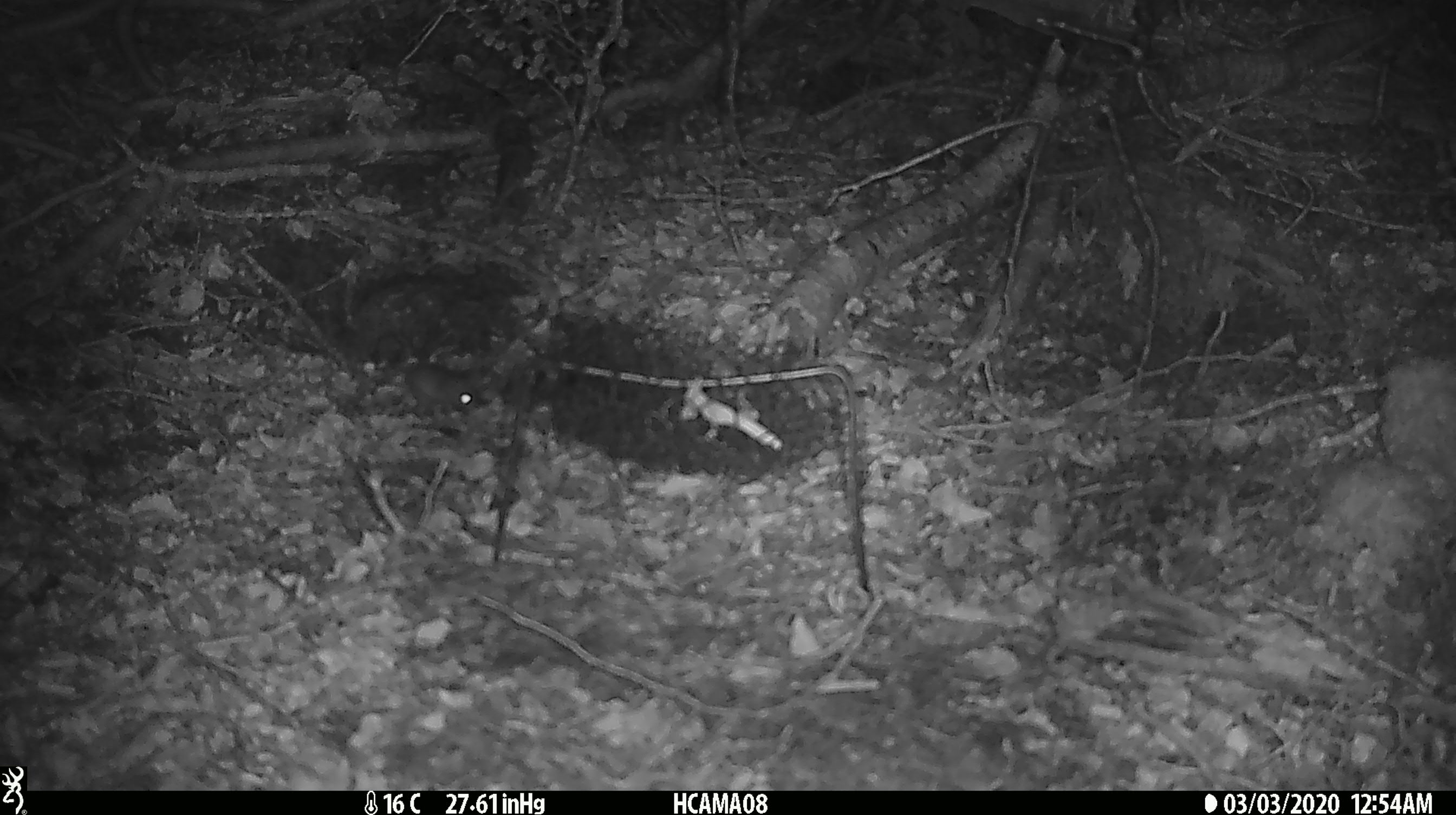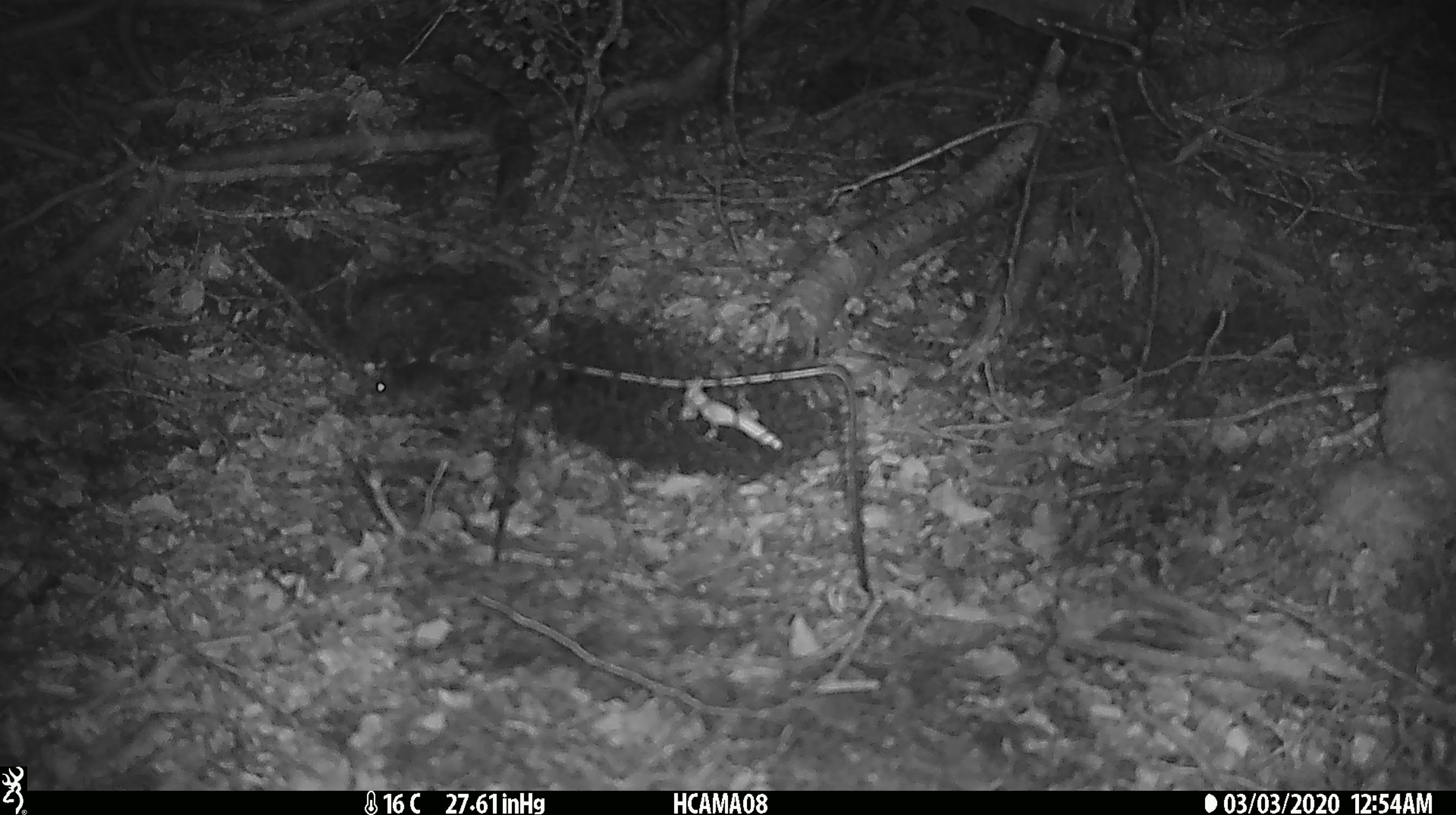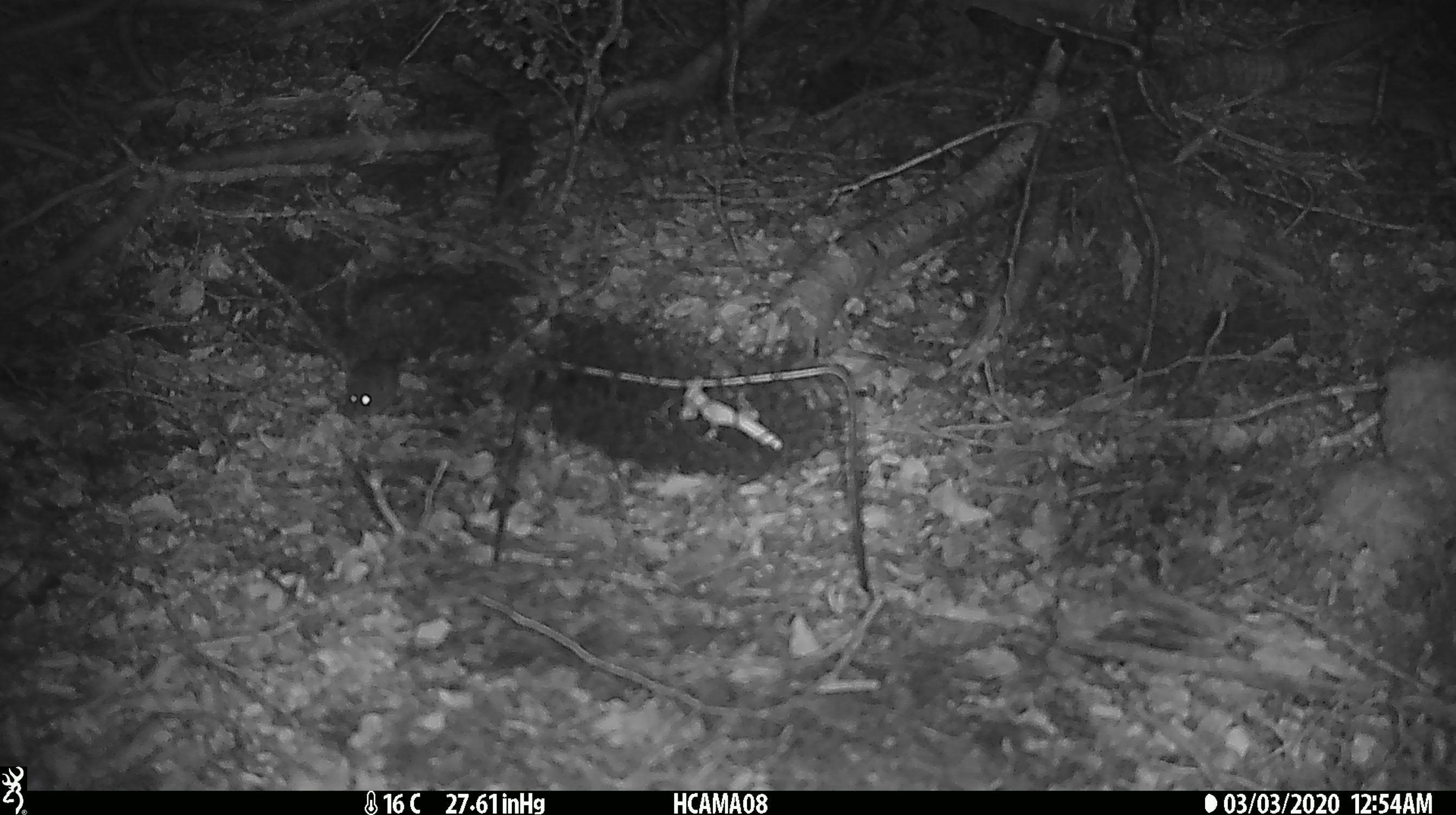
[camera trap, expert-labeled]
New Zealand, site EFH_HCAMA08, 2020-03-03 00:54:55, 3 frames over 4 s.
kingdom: Animalia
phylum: Chordata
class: Mammalia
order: Rodentia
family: Muridae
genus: Mus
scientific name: Mus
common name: mouse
Mouse (Mus).